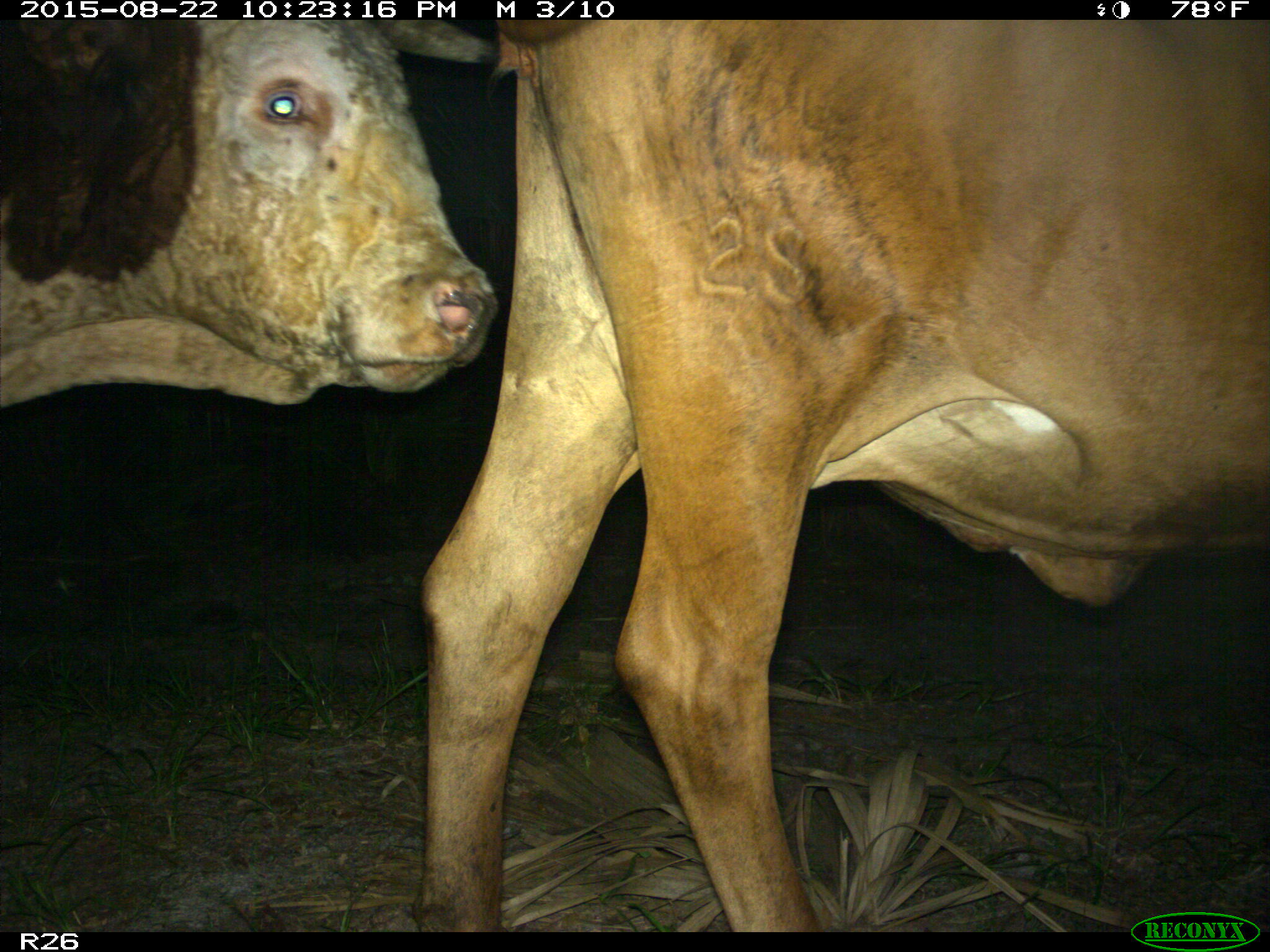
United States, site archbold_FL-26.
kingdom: Animalia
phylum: Chordata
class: Mammalia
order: Artiodactyla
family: Bovidae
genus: Bos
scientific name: Bos taurus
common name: domestic cow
Bos taurus (domestic cow).